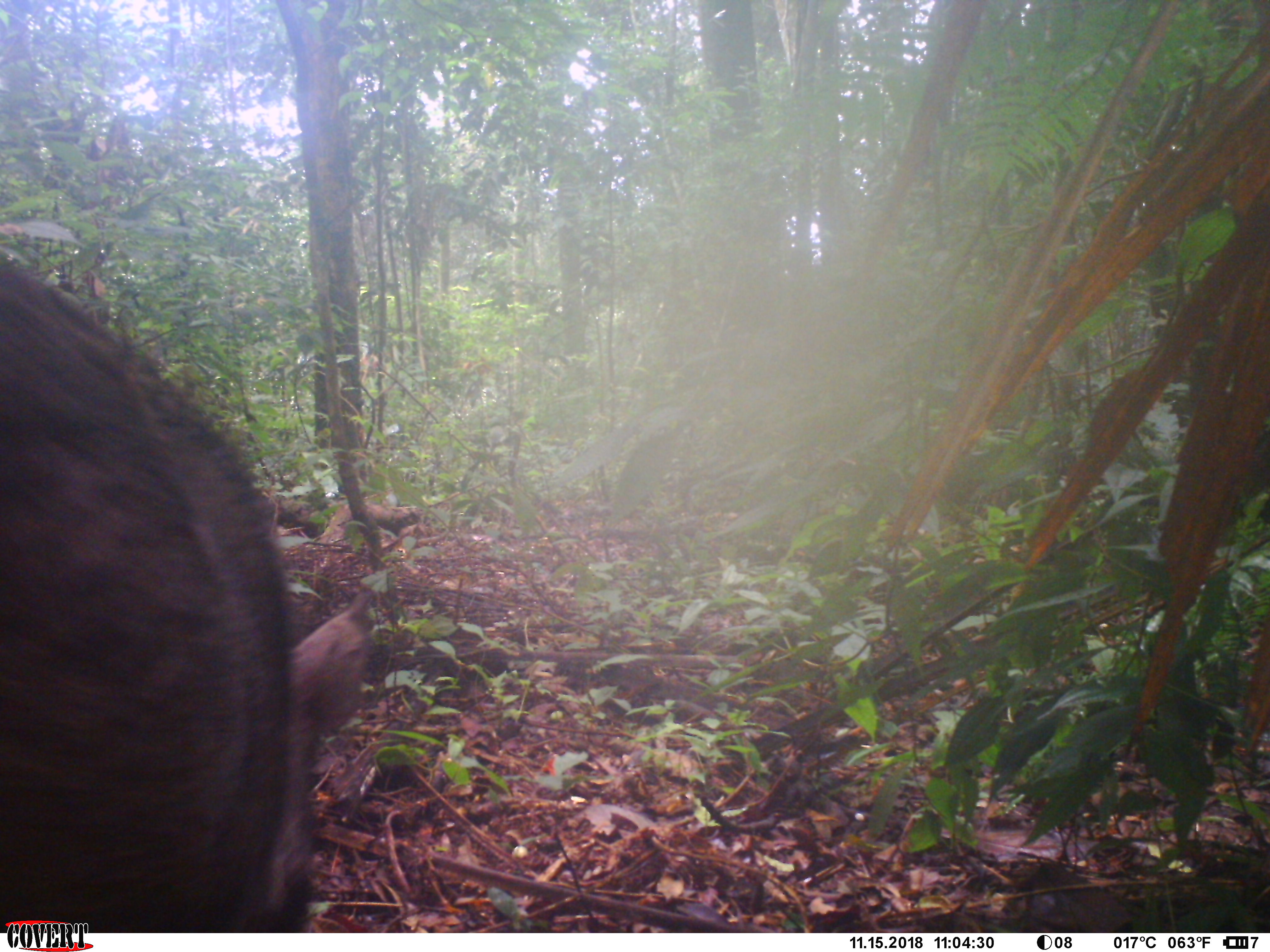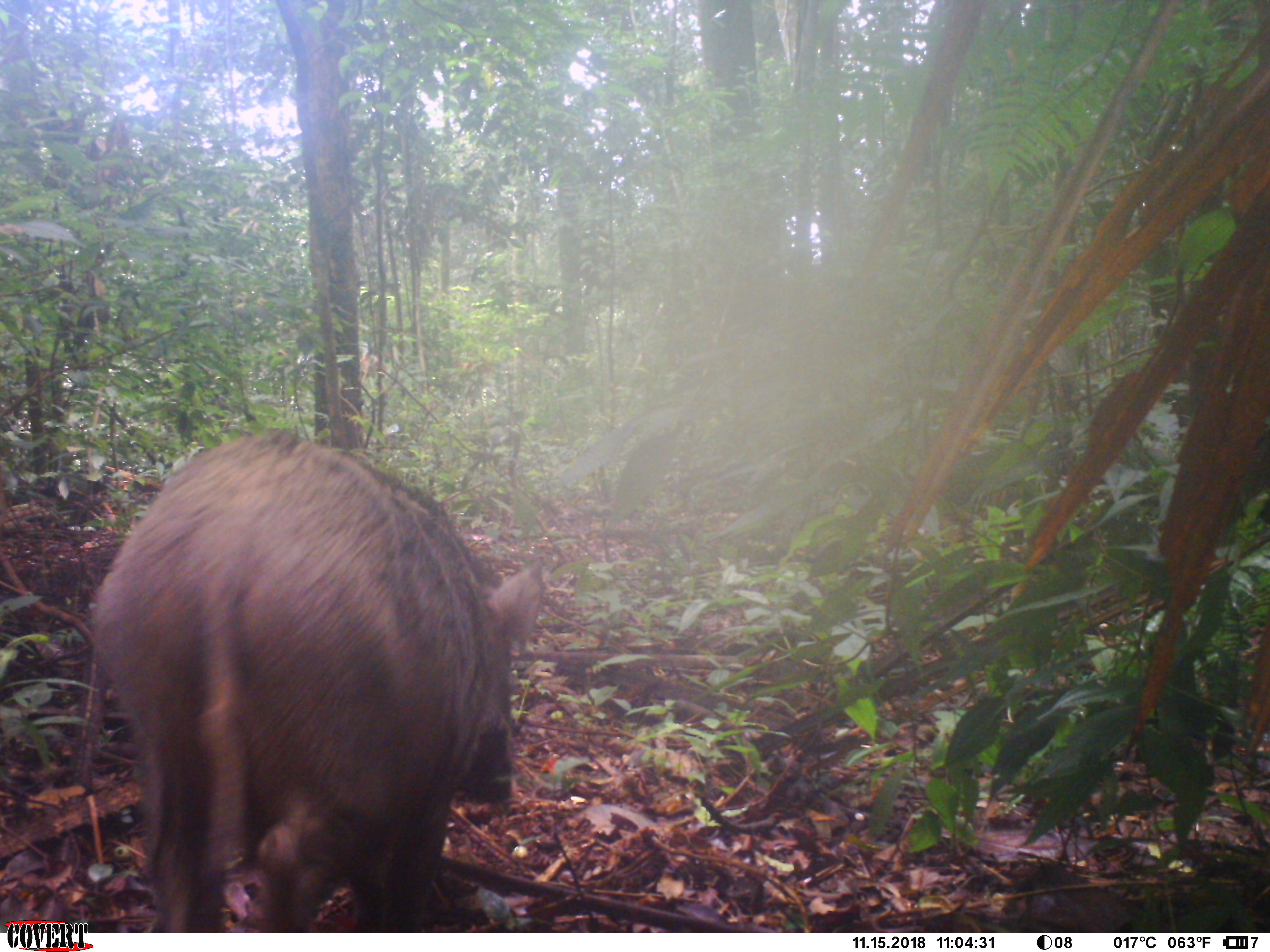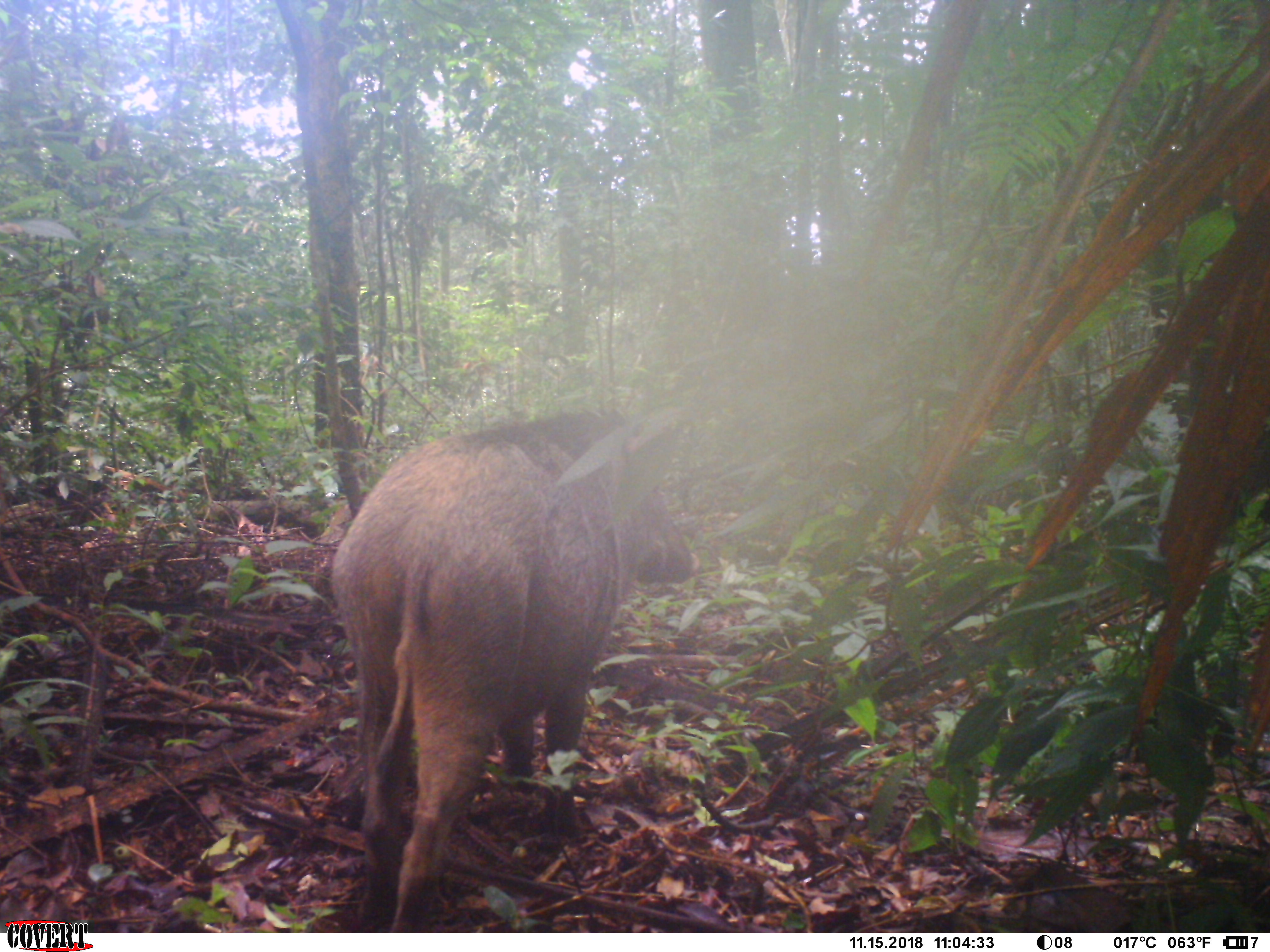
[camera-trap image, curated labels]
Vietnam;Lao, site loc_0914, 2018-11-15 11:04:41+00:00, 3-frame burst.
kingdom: Animalia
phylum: Chordata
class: Mammalia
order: Artiodactyla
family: Suidae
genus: Sus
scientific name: Sus scrofa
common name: eurasian wild pig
Eurasian wild pig (Sus scrofa). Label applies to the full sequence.